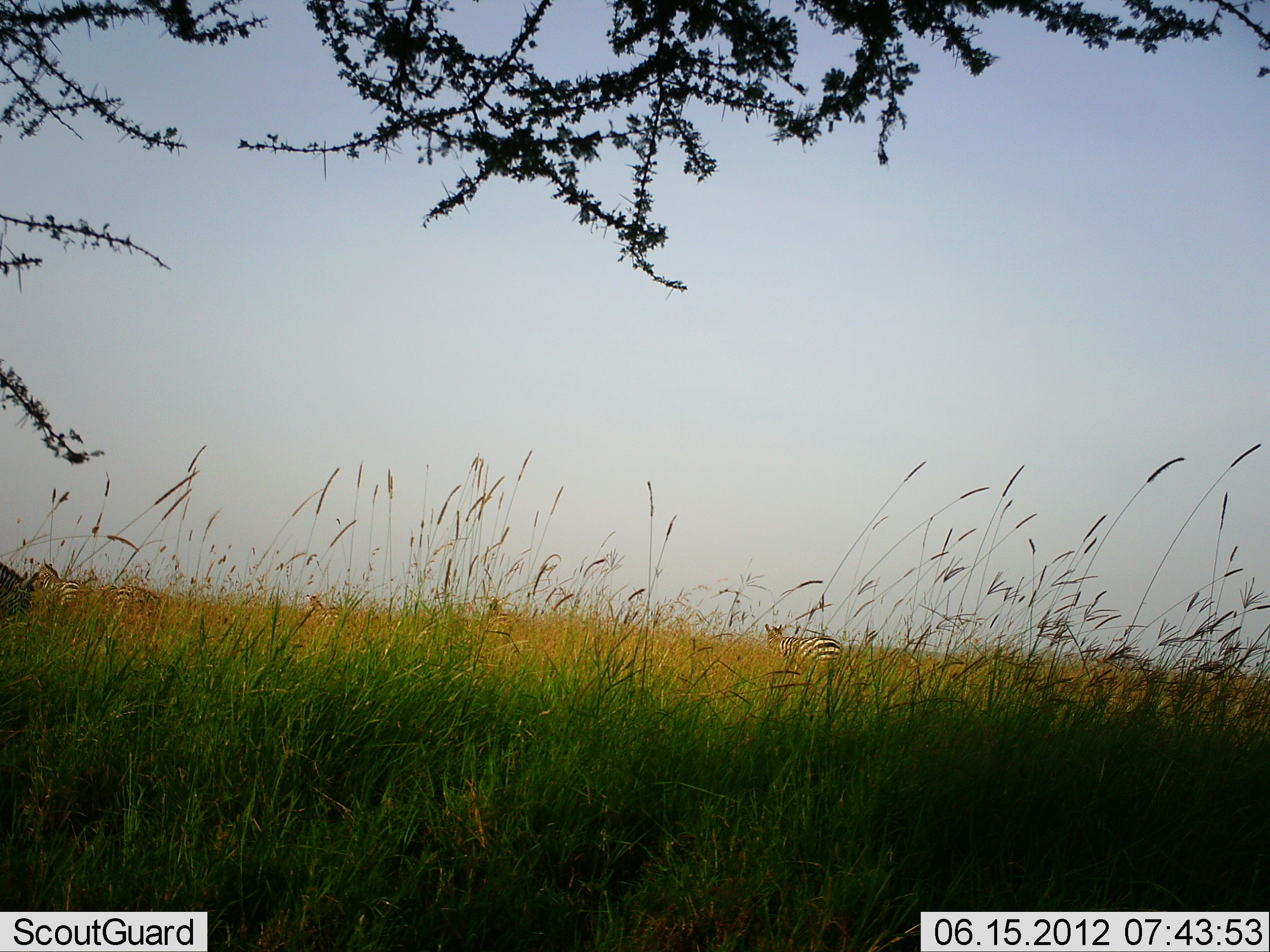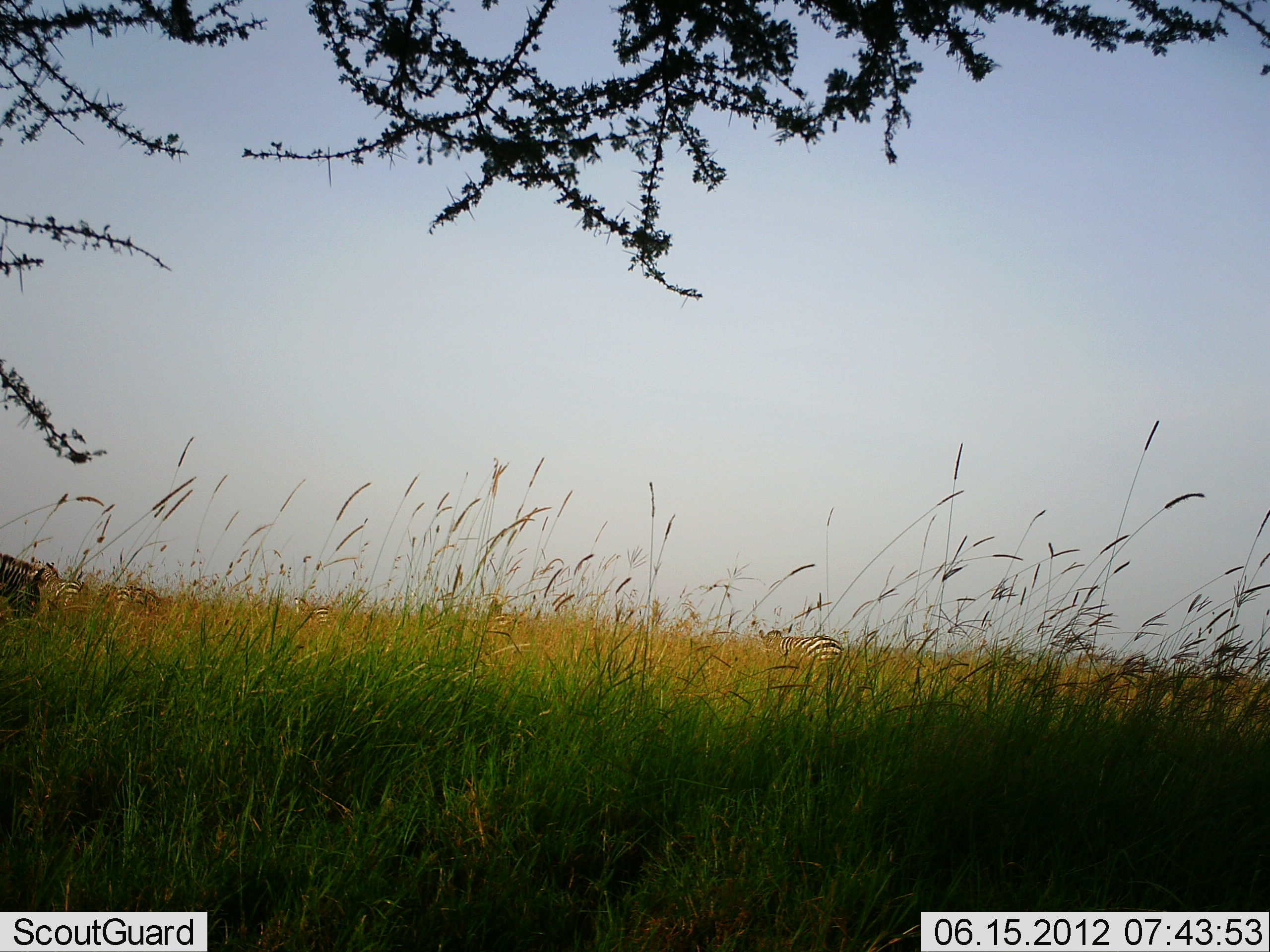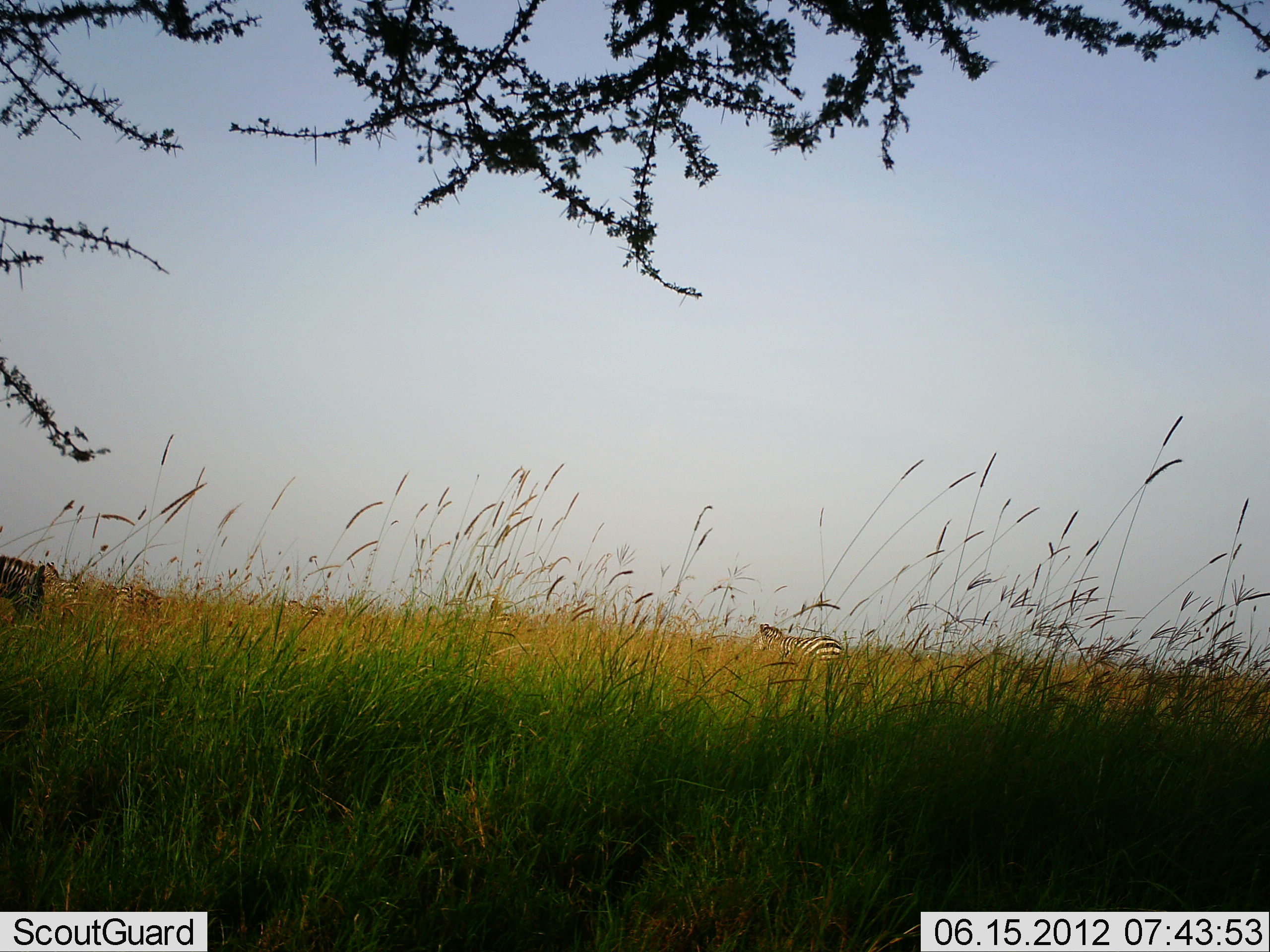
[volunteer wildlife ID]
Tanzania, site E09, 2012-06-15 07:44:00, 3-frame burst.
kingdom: Animalia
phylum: Chordata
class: Mammalia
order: Perissodactyla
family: Equidae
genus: Equus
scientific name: Equus quagga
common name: plains zebra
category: zebra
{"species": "zebra (plains zebra) (Equus quagga)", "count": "4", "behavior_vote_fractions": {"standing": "50%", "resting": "0%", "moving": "10%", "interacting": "0%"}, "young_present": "0%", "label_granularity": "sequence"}